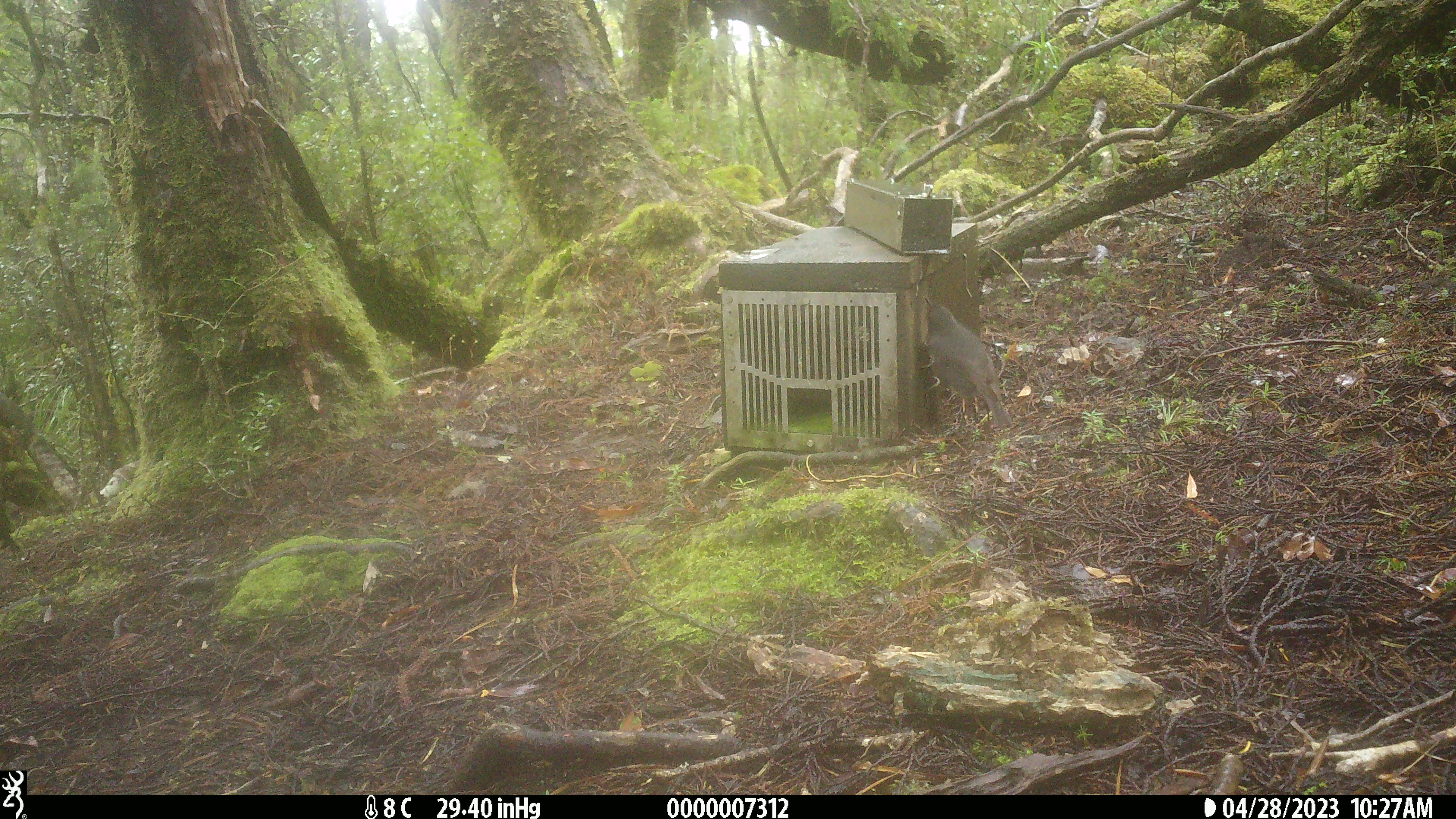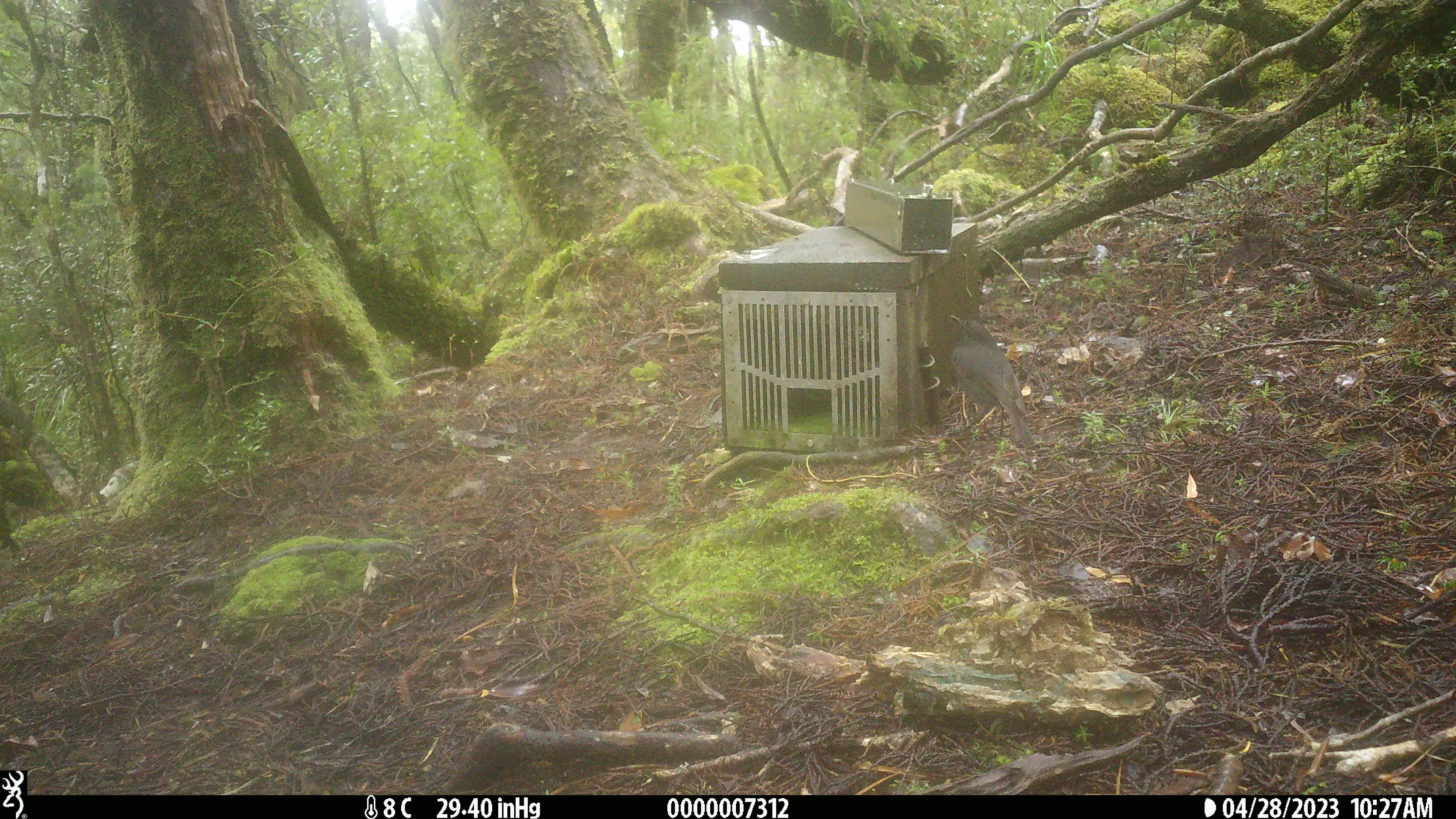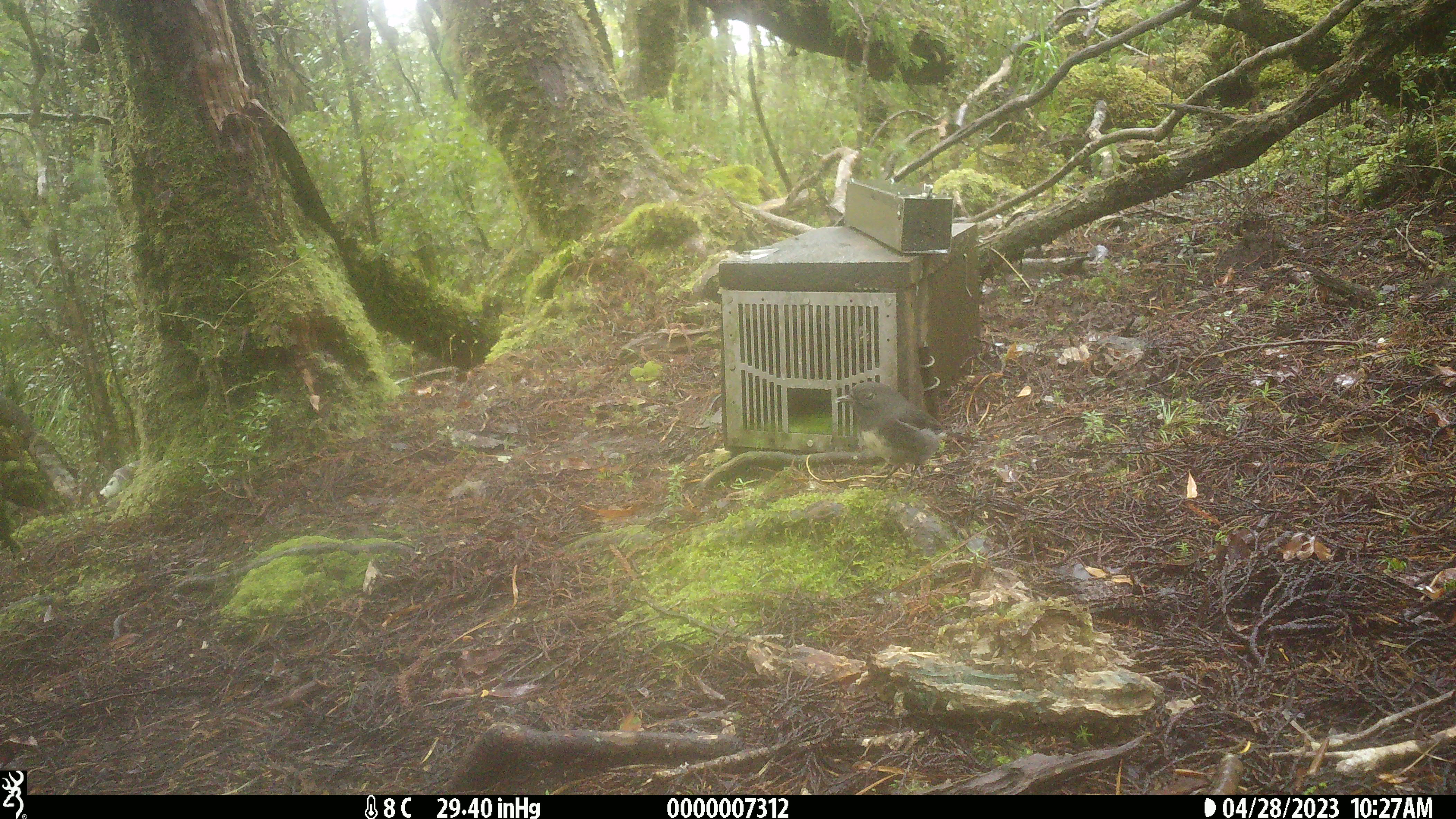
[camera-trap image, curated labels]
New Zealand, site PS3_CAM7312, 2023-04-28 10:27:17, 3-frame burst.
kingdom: Animalia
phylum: Chordata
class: Aves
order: Passeriformes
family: Petroicidae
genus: Petroica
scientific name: Petroica australis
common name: new zealand robin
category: robin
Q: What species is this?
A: Robin (new zealand robin) (Petroica australis).